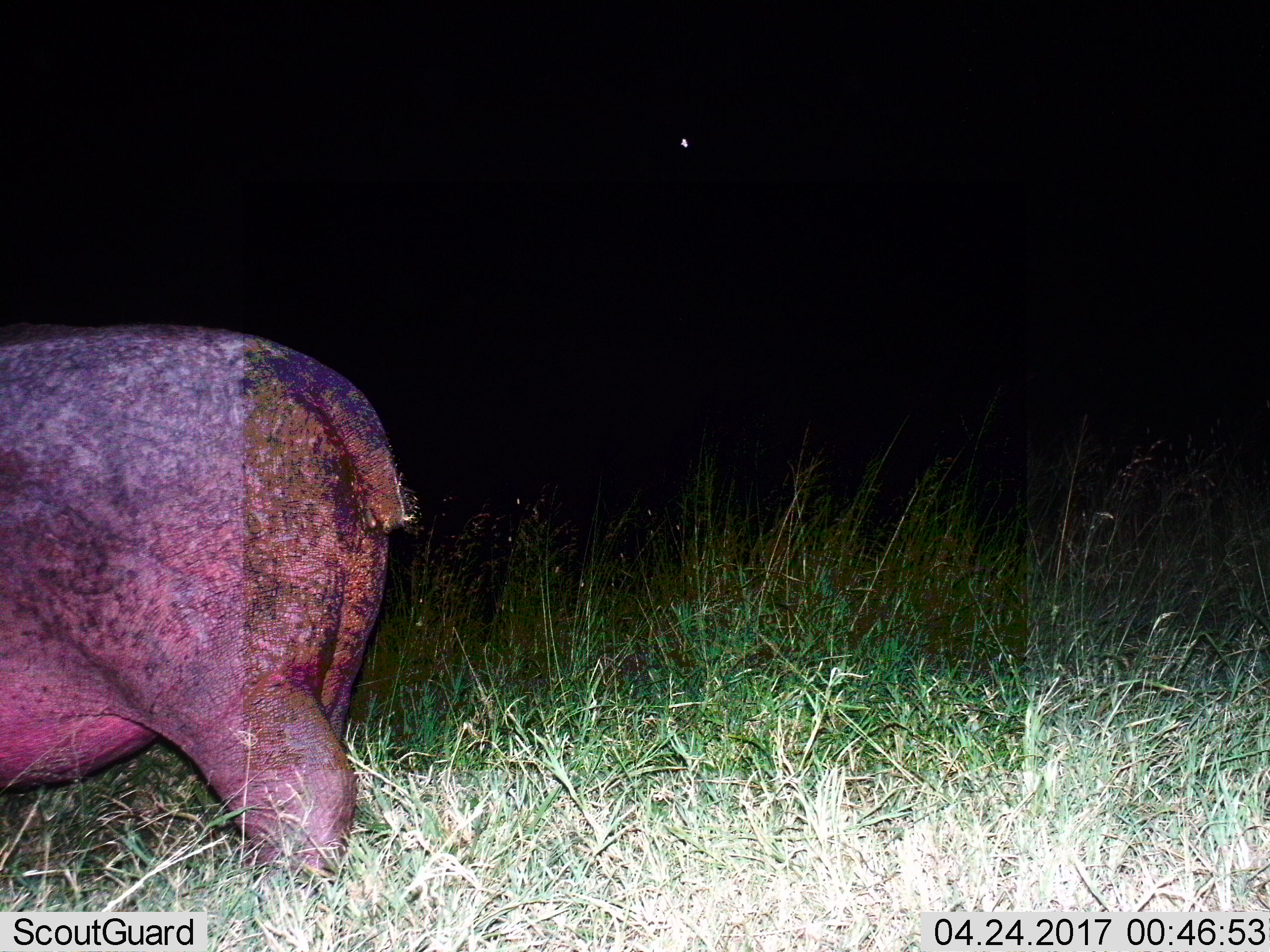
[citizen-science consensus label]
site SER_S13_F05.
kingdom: Animalia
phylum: Chordata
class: Mammalia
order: Artiodactyla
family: Hippopotamidae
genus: Hippopotamus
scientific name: Hippopotamus amphibius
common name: hippopotamus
Hippopotamus (Hippopotamus amphibius), count 1. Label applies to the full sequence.